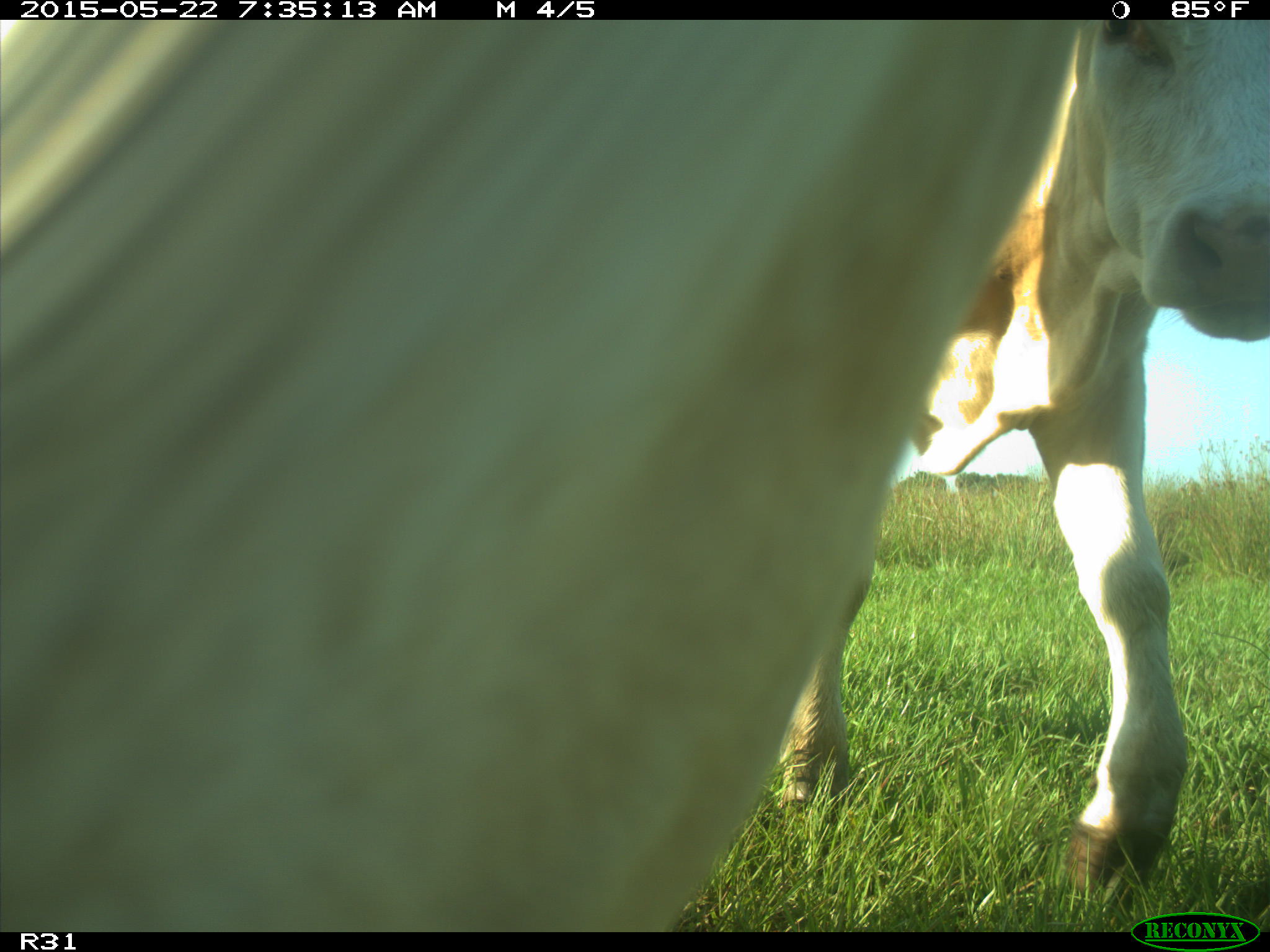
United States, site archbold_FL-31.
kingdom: Animalia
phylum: Chordata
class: Mammalia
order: Artiodactyla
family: Bovidae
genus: Bos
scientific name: Bos taurus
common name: domestic cow